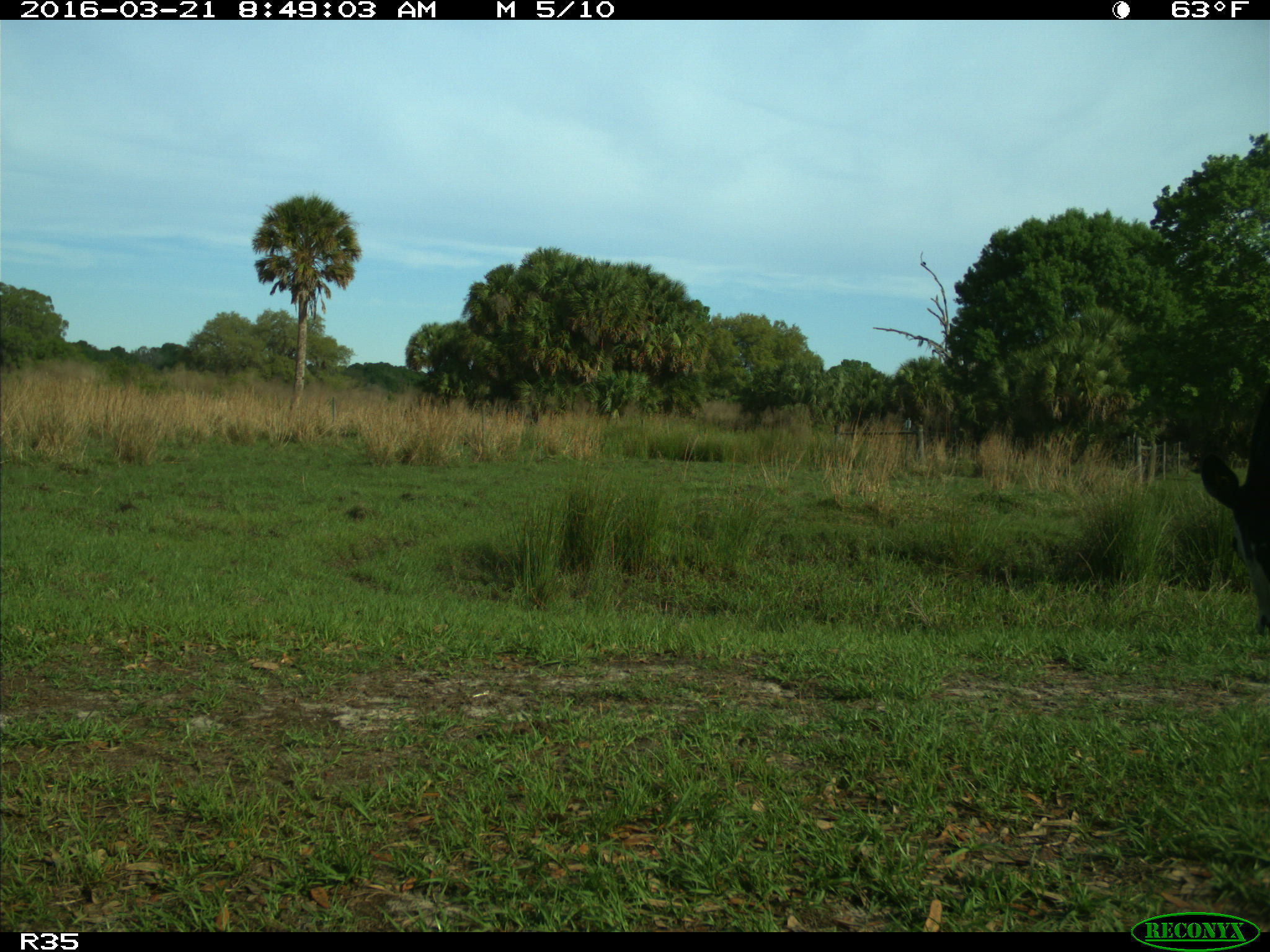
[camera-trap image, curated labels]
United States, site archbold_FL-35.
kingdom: Animalia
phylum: Chordata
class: Mammalia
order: Artiodactyla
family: Bovidae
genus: Bos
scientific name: Bos taurus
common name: domestic cow